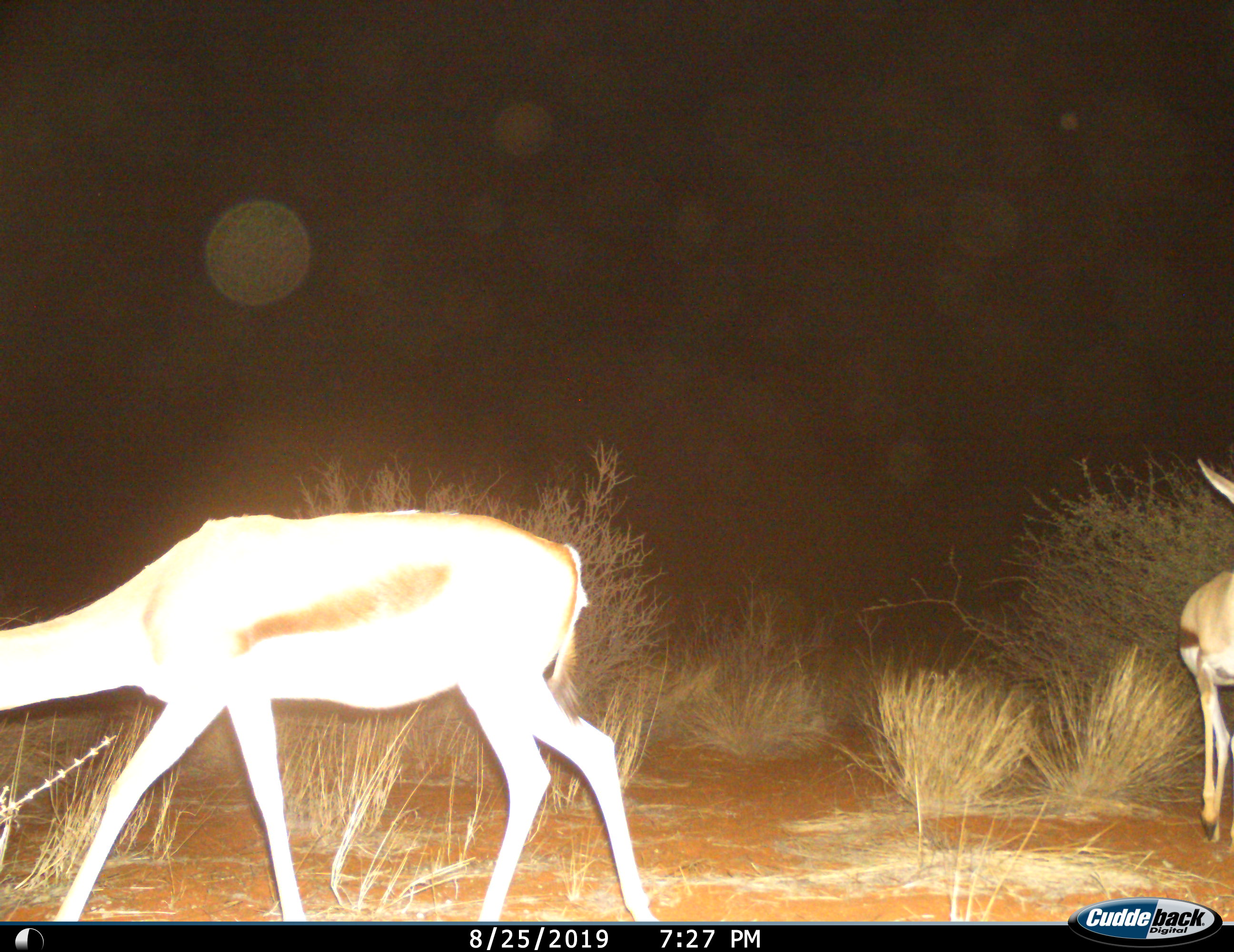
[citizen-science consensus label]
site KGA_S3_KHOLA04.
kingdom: Animalia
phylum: Chordata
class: Mammalia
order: Artiodactyla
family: Bovidae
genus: Antidorcas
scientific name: Antidorcas marsupialis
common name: springbok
Springbok (Antidorcas marsupialis), count 2. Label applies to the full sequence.